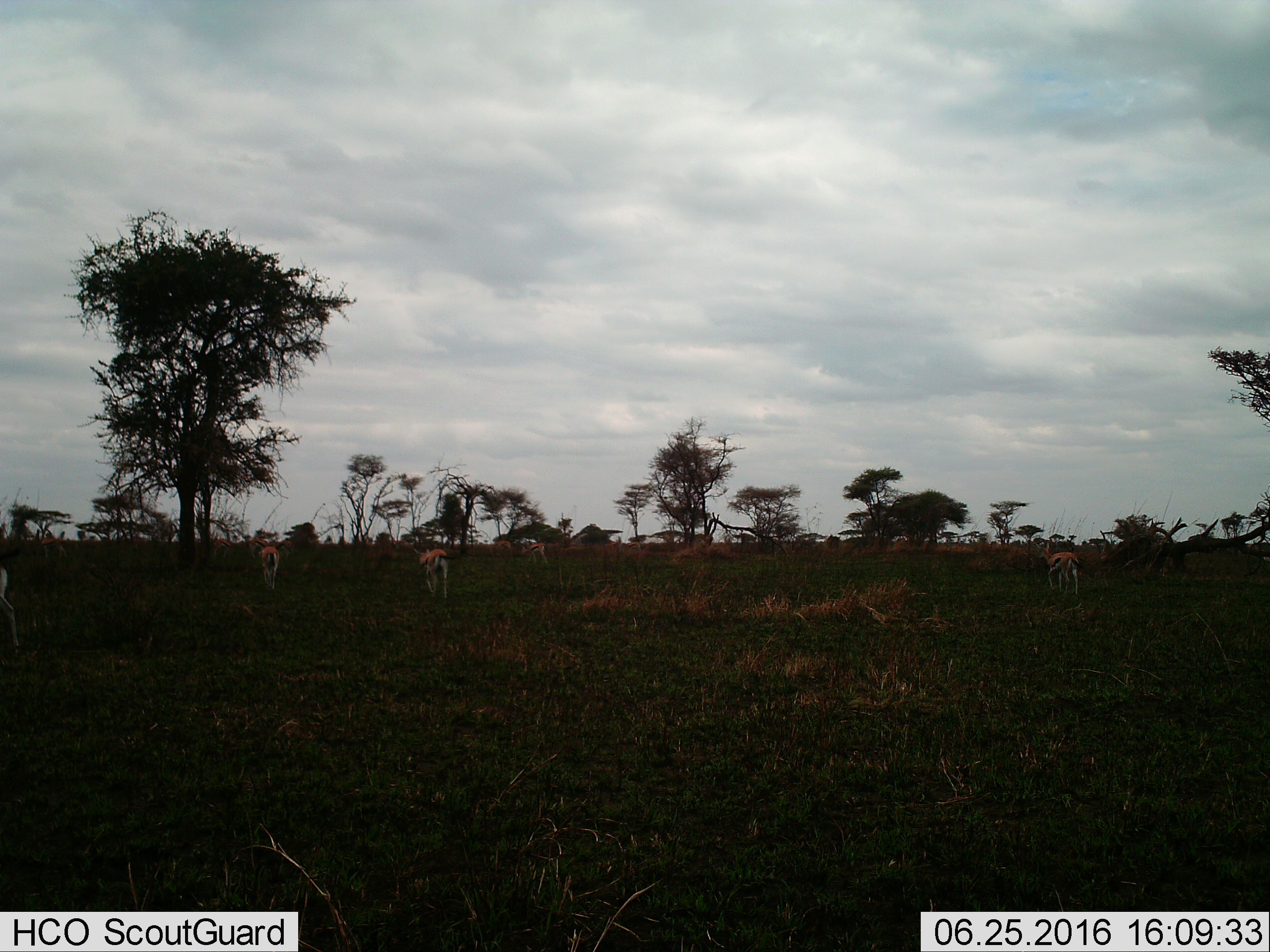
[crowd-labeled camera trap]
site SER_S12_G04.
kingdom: Animalia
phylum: Chordata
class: Mammalia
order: Artiodactyla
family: Bovidae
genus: Eudorcas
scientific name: Eudorcas thomsonii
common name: thomson's gazelle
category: gazellethomsons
Gazellethomsons (thomson's gazelle) (Eudorcas thomsonii), count 7. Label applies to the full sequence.